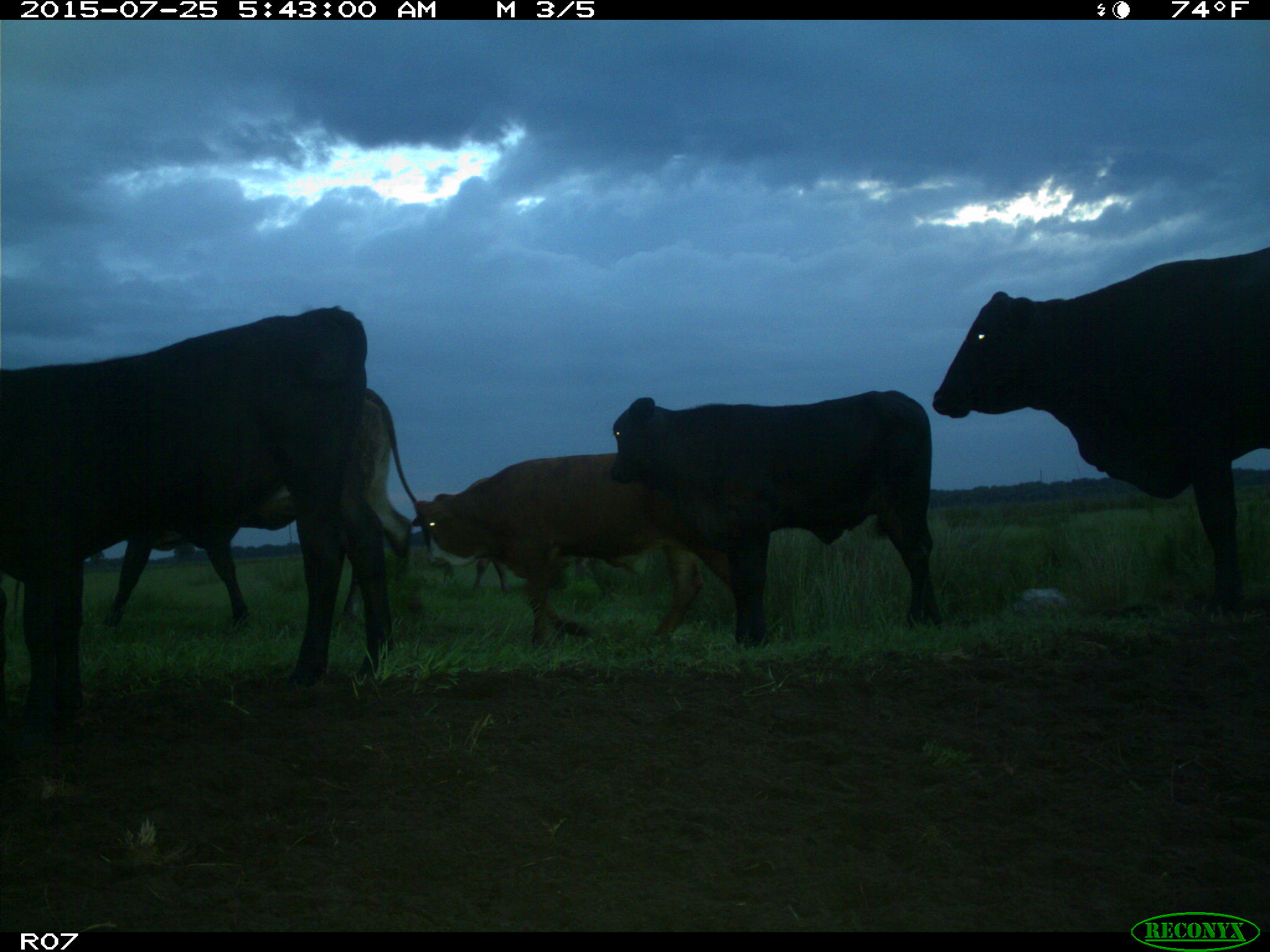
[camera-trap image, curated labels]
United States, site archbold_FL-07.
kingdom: Animalia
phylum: Chordata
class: Mammalia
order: Artiodactyla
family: Bovidae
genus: Bos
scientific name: Bos taurus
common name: domestic cow